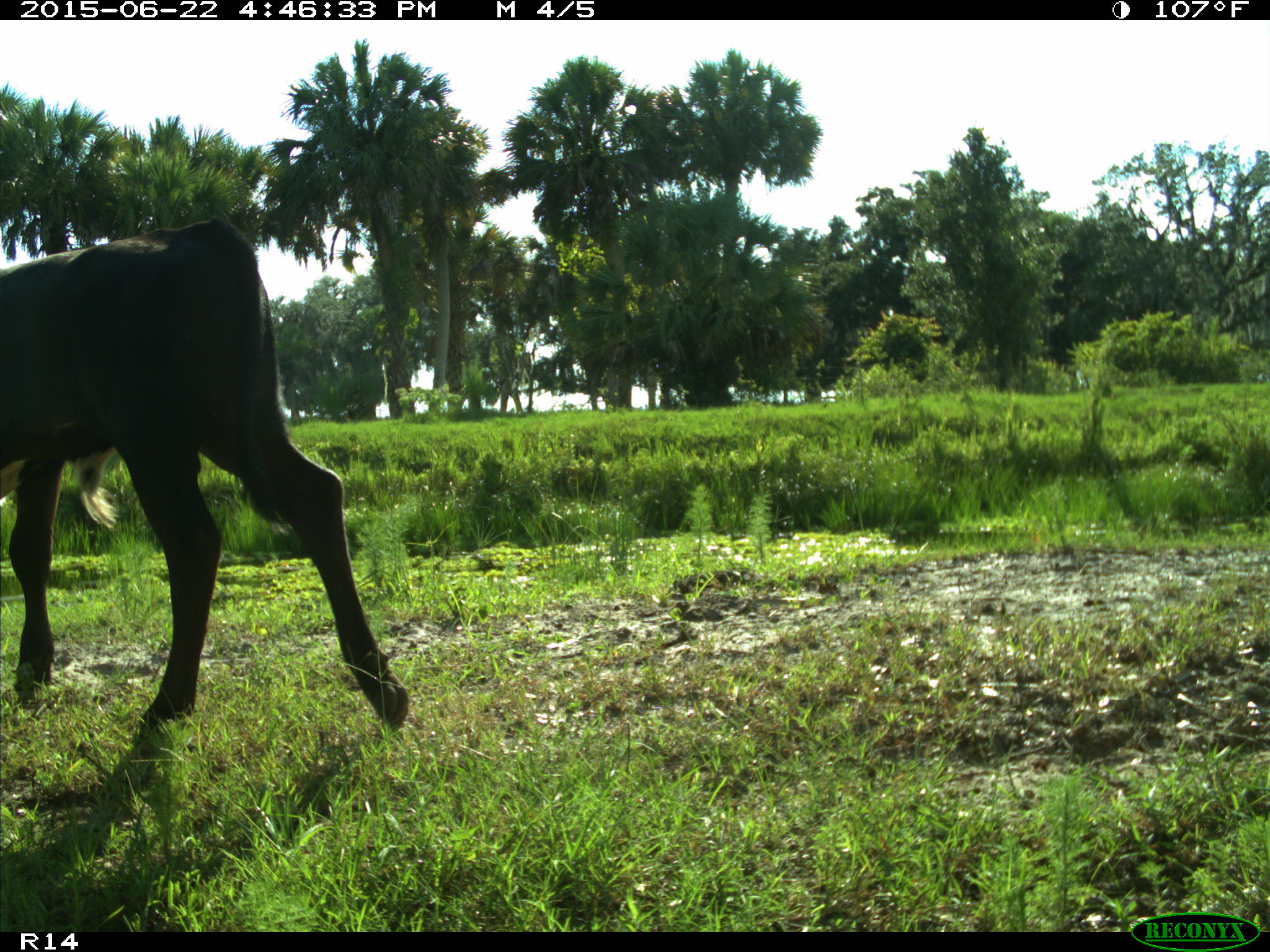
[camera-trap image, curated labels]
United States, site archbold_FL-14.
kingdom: Animalia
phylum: Chordata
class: Mammalia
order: Artiodactyla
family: Bovidae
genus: Bos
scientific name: Bos taurus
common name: domestic cow